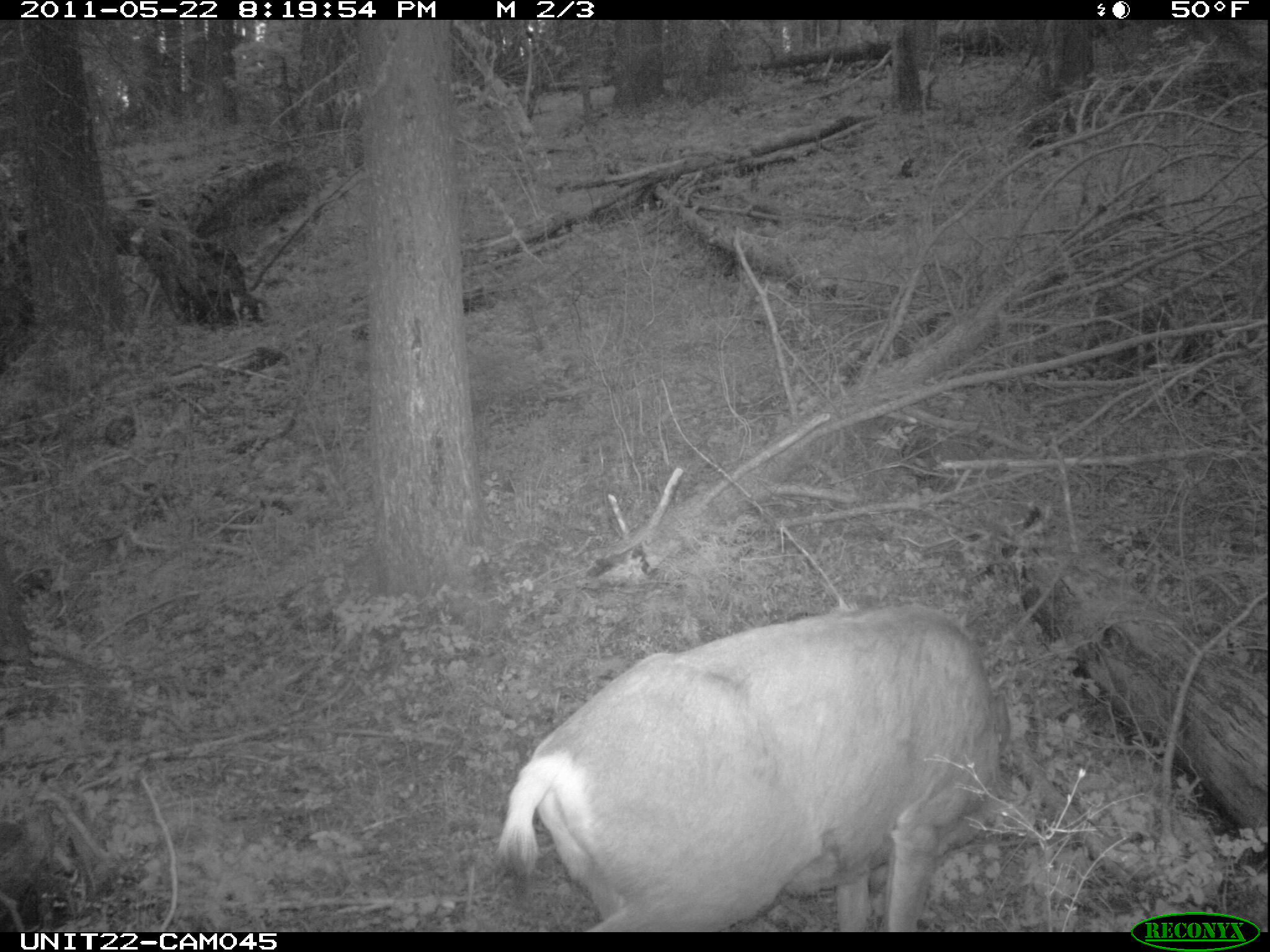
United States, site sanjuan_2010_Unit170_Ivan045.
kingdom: Animalia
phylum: Chordata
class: Mammalia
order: Artiodactyla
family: Cervidae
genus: Odocoileus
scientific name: Odocoileus hemionus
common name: mule deer